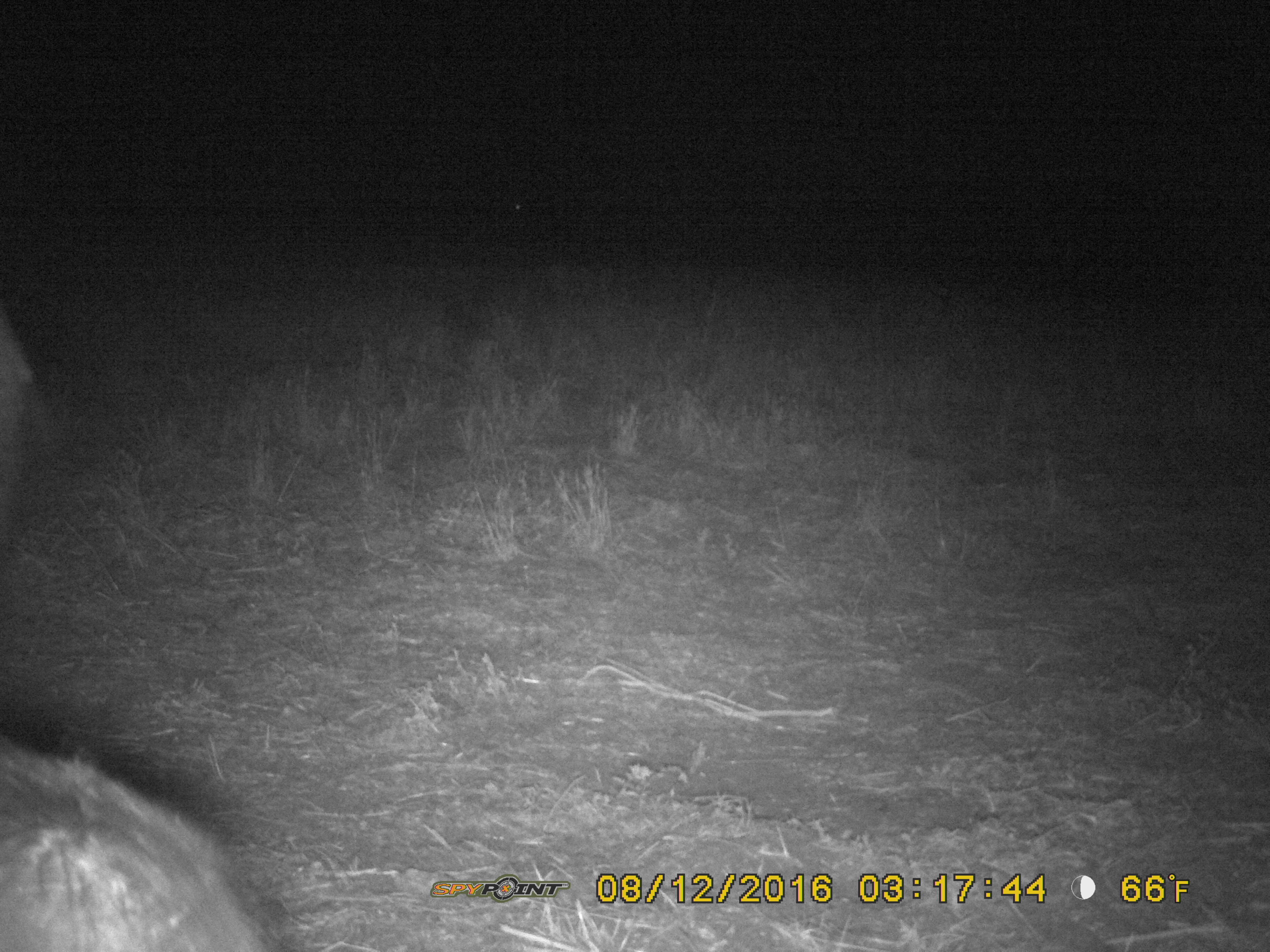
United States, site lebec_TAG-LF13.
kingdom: Animalia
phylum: Chordata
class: Mammalia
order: Artiodactyla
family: Suidae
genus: Sus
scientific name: Sus scrofa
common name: wild boar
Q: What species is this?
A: Sus scrofa (wild boar).